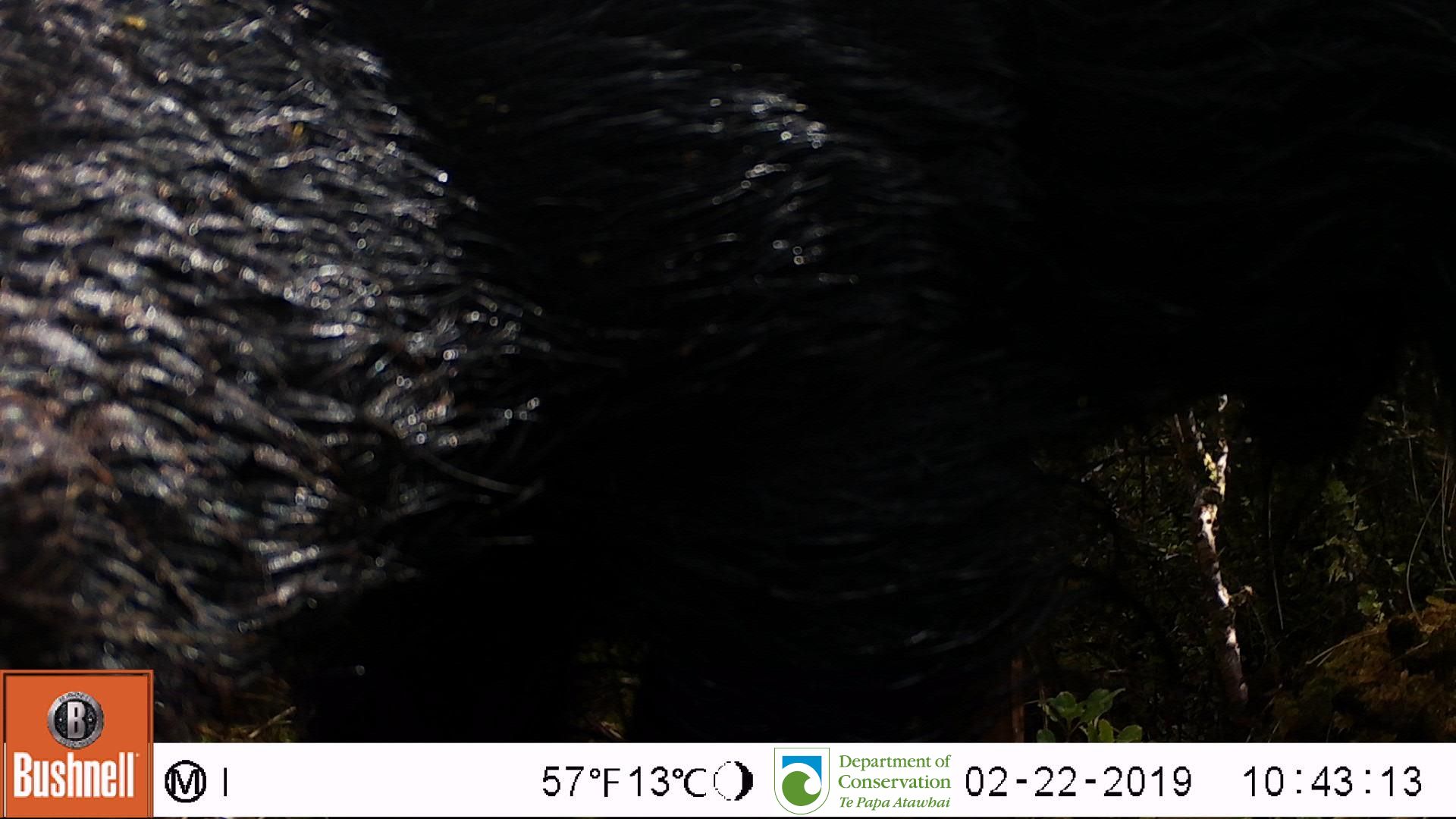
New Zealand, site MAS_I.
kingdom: Animalia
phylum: Chordata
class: Mammalia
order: Artiodactyla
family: Suidae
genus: Sus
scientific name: Sus scrofa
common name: pig